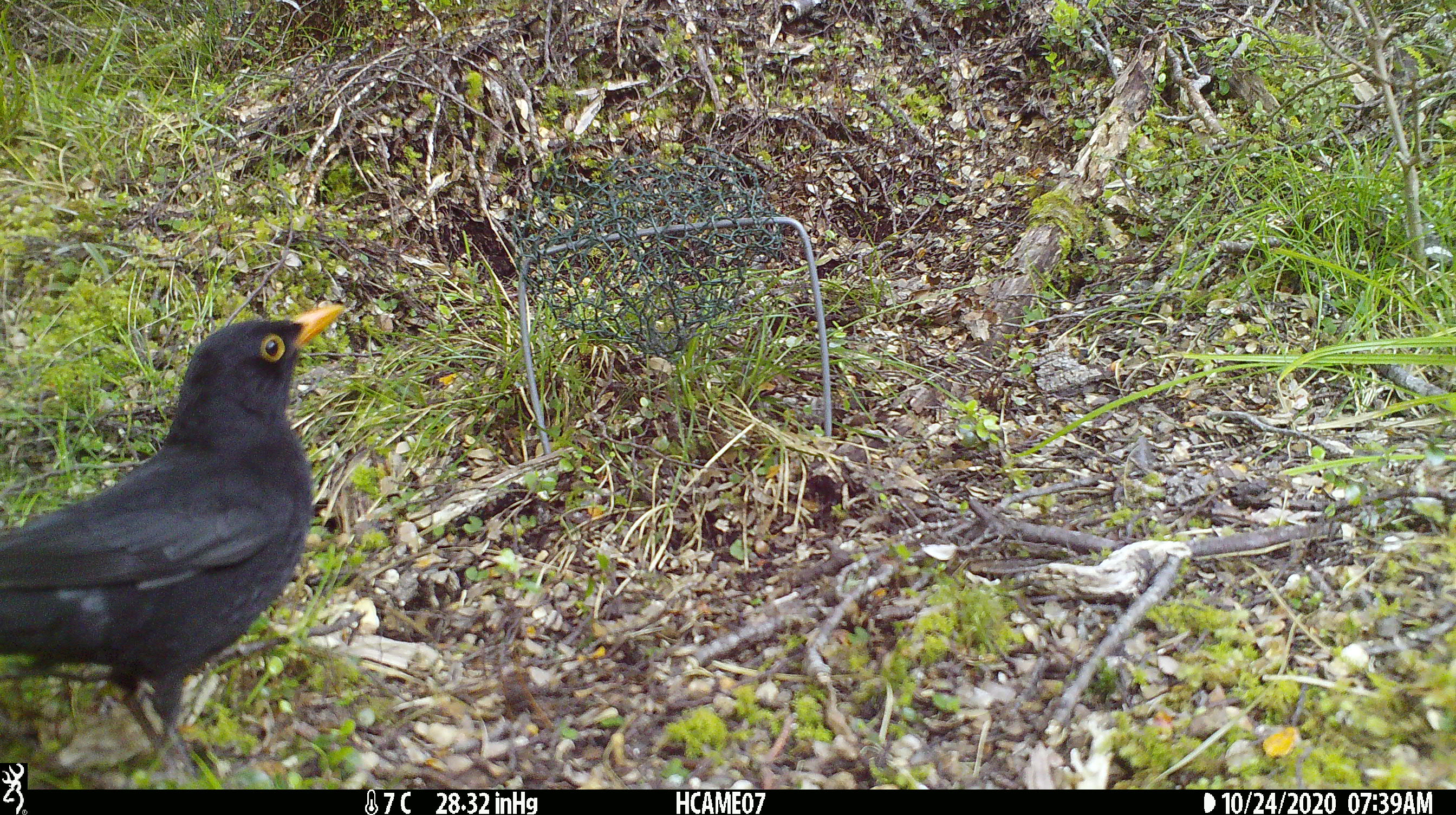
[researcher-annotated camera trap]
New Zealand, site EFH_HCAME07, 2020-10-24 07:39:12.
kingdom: Animalia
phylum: Chordata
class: Aves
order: Passeriformes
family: Turdidae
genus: Turdus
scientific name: Turdus merula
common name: eurasian blackbird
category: blackbird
Blackbird (eurasian blackbird) (Turdus merula).